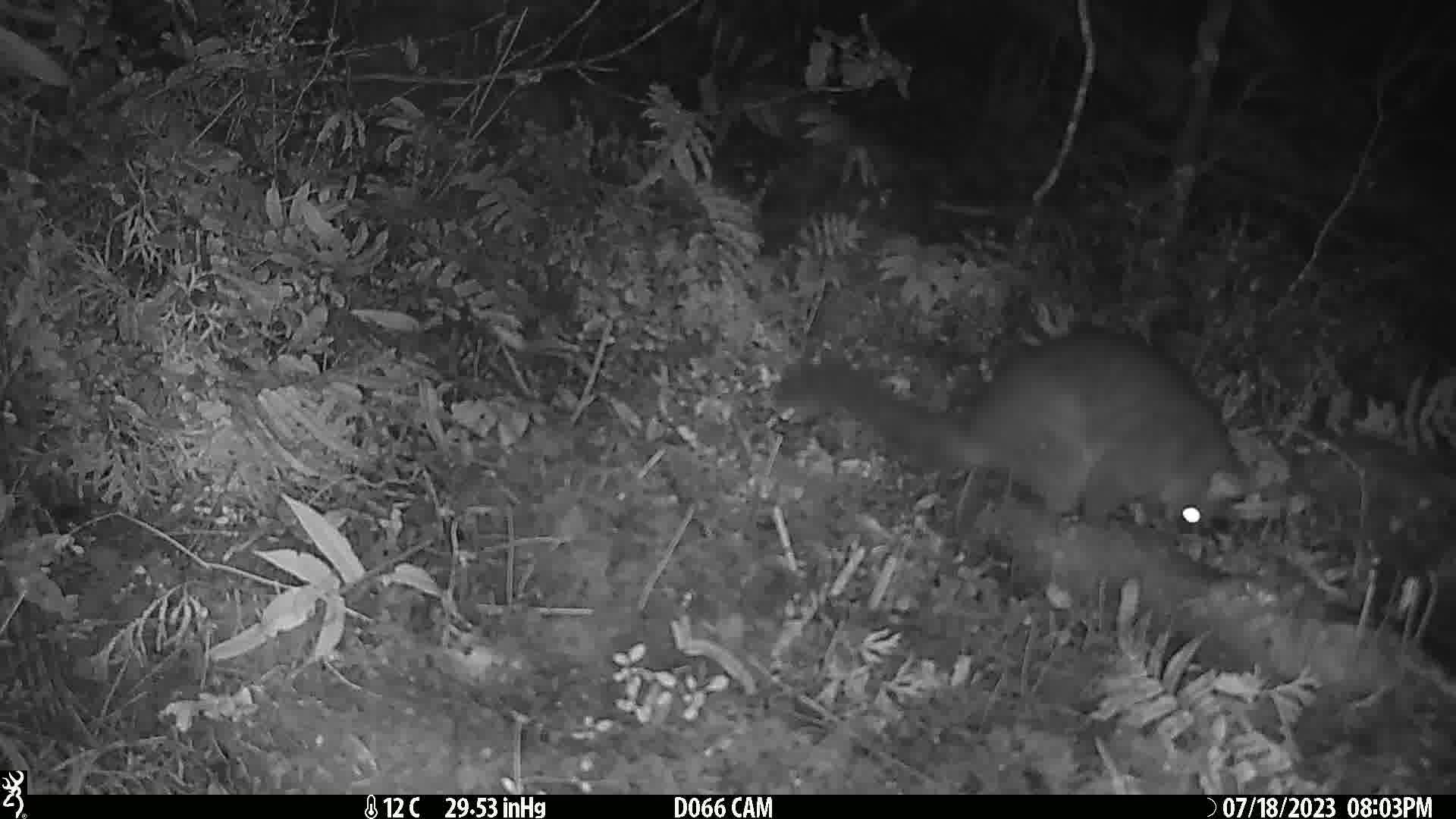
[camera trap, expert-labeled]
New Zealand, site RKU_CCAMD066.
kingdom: Animalia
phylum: Chordata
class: Mammalia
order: Diprotodontia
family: Phalangeridae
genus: Trichosurus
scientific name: Trichosurus vulpecula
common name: common brushtail possum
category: possum